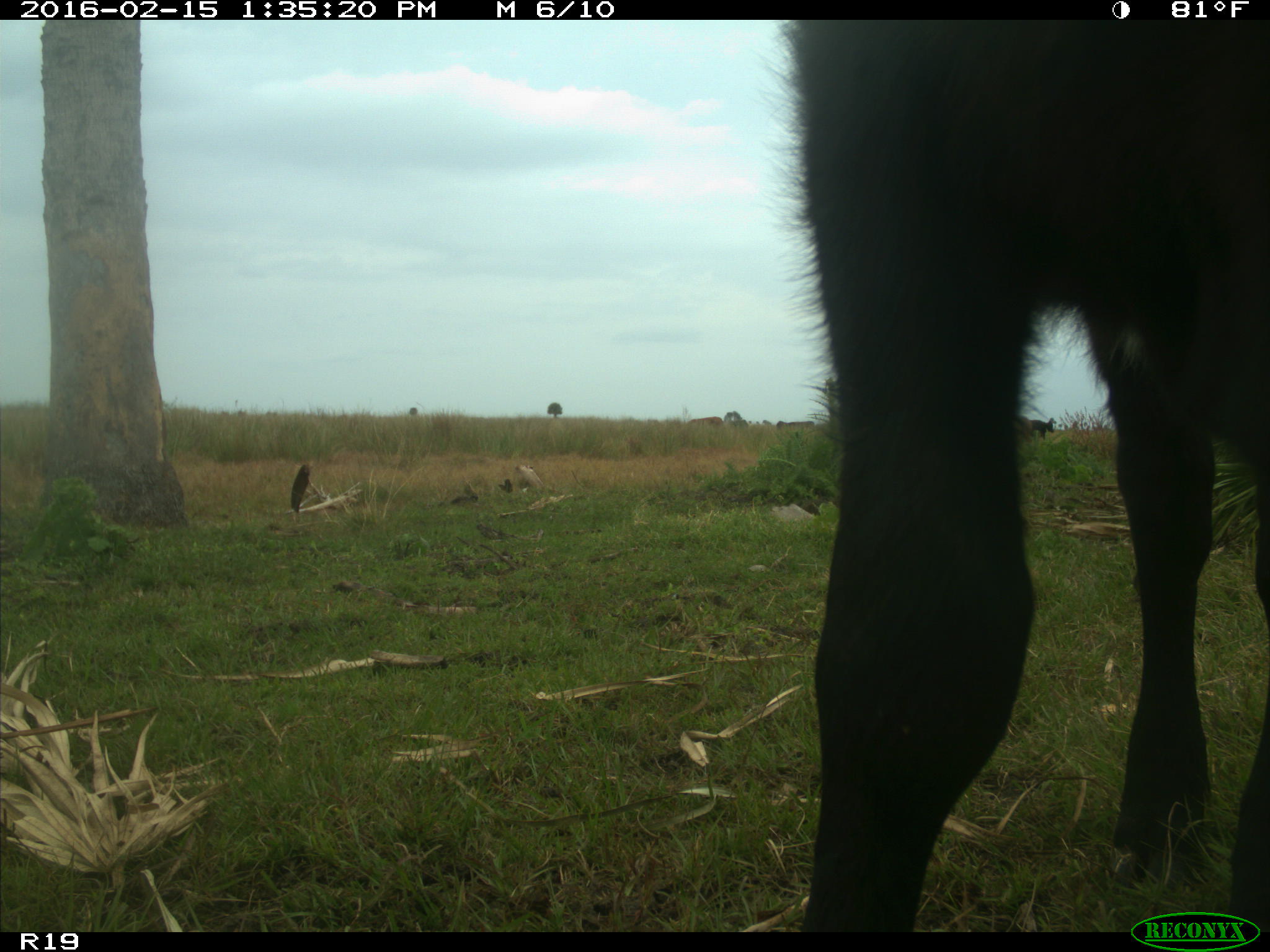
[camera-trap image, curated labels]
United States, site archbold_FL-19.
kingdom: Animalia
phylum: Chordata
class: Mammalia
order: Artiodactyla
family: Bovidae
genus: Bos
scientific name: Bos taurus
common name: domestic cow